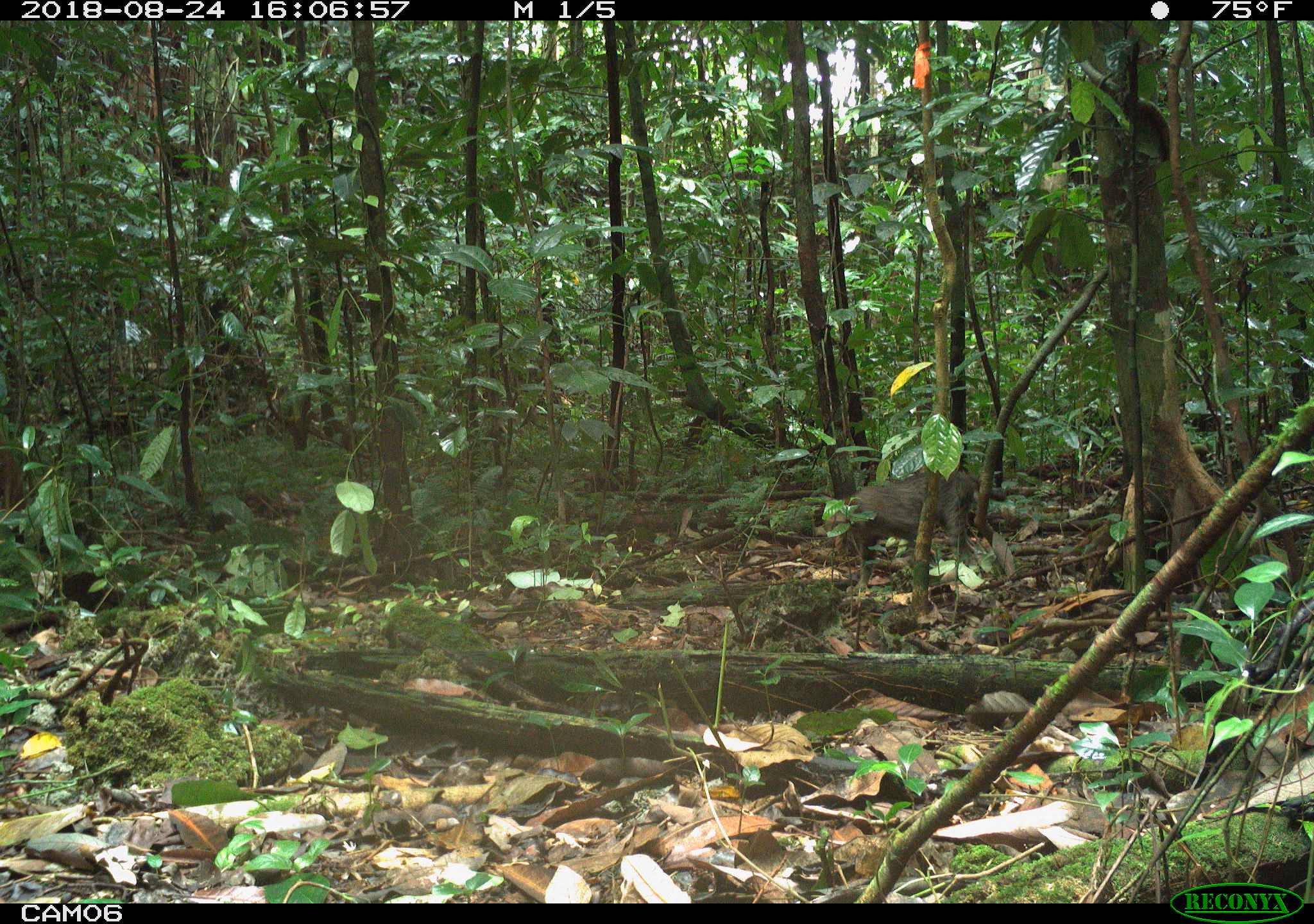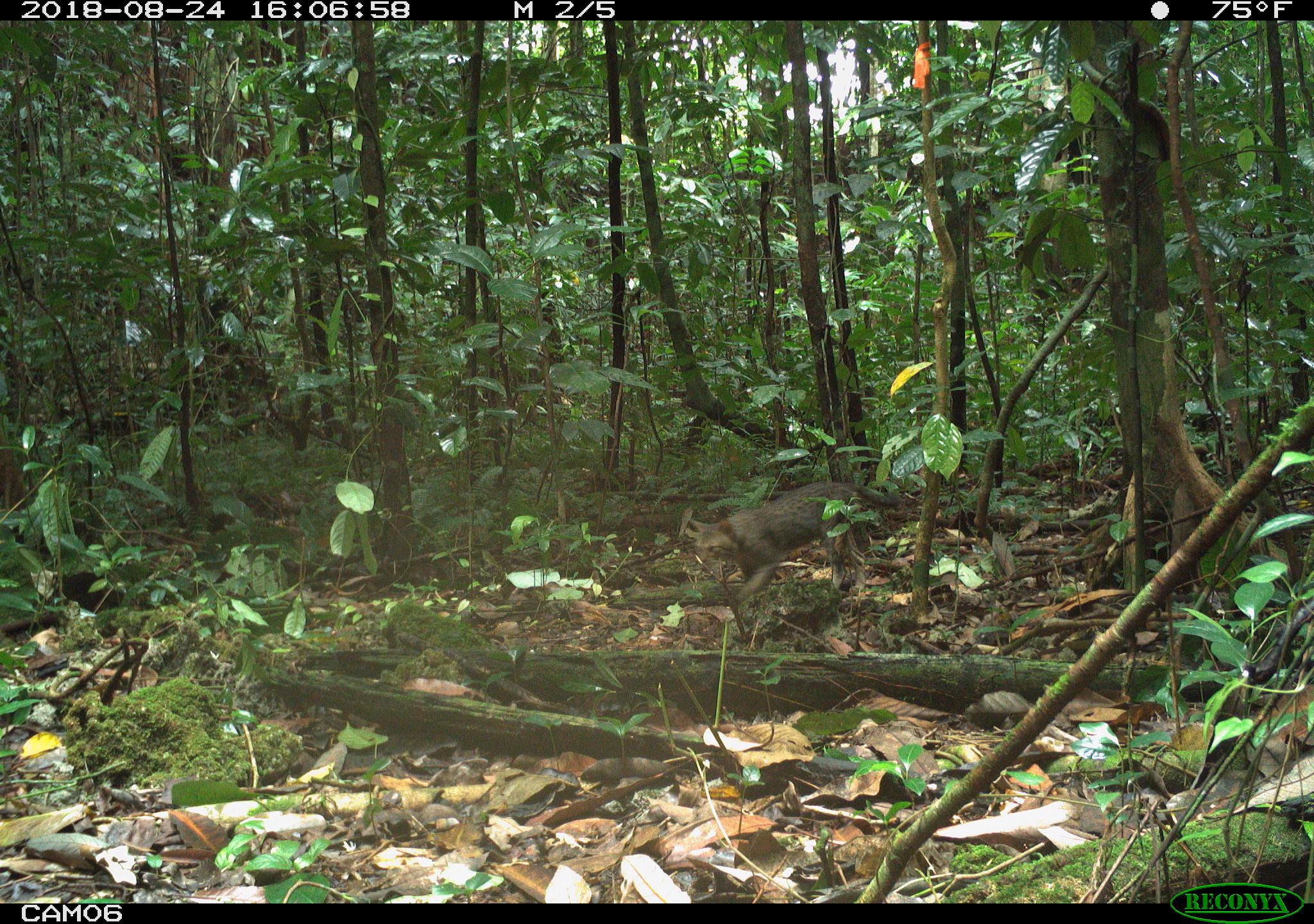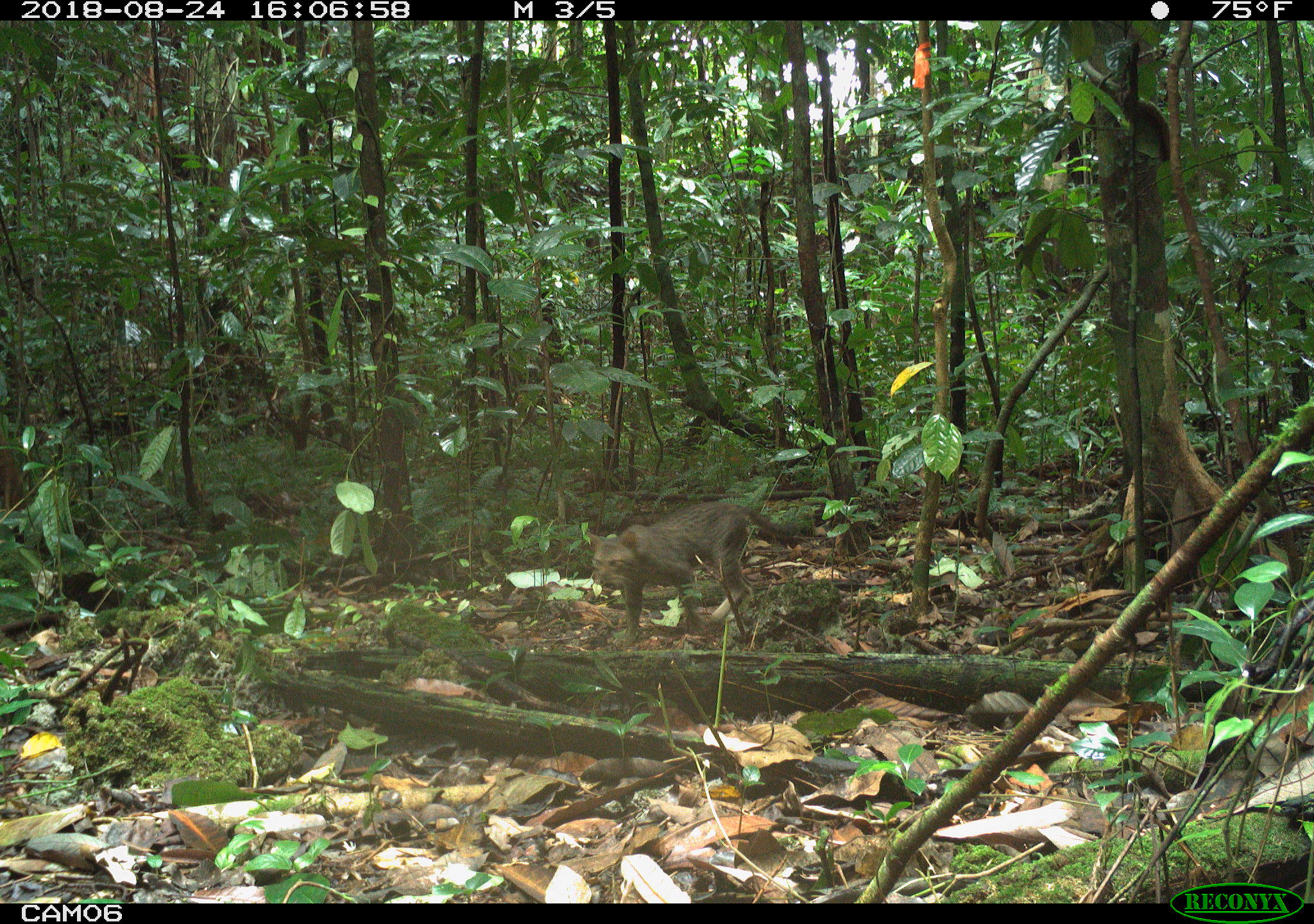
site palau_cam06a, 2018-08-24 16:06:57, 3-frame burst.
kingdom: Animalia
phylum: Chordata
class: Mammalia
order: Carnivora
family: Felidae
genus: Felis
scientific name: Felis catus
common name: cat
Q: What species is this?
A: Cat (Felis catus).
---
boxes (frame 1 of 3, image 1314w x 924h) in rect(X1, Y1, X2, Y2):
cat: rect(821, 468, 998, 581)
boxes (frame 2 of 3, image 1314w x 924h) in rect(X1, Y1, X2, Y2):
cat: rect(682, 482, 916, 638)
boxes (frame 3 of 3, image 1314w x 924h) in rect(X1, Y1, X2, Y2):
cat: rect(584, 497, 762, 648)